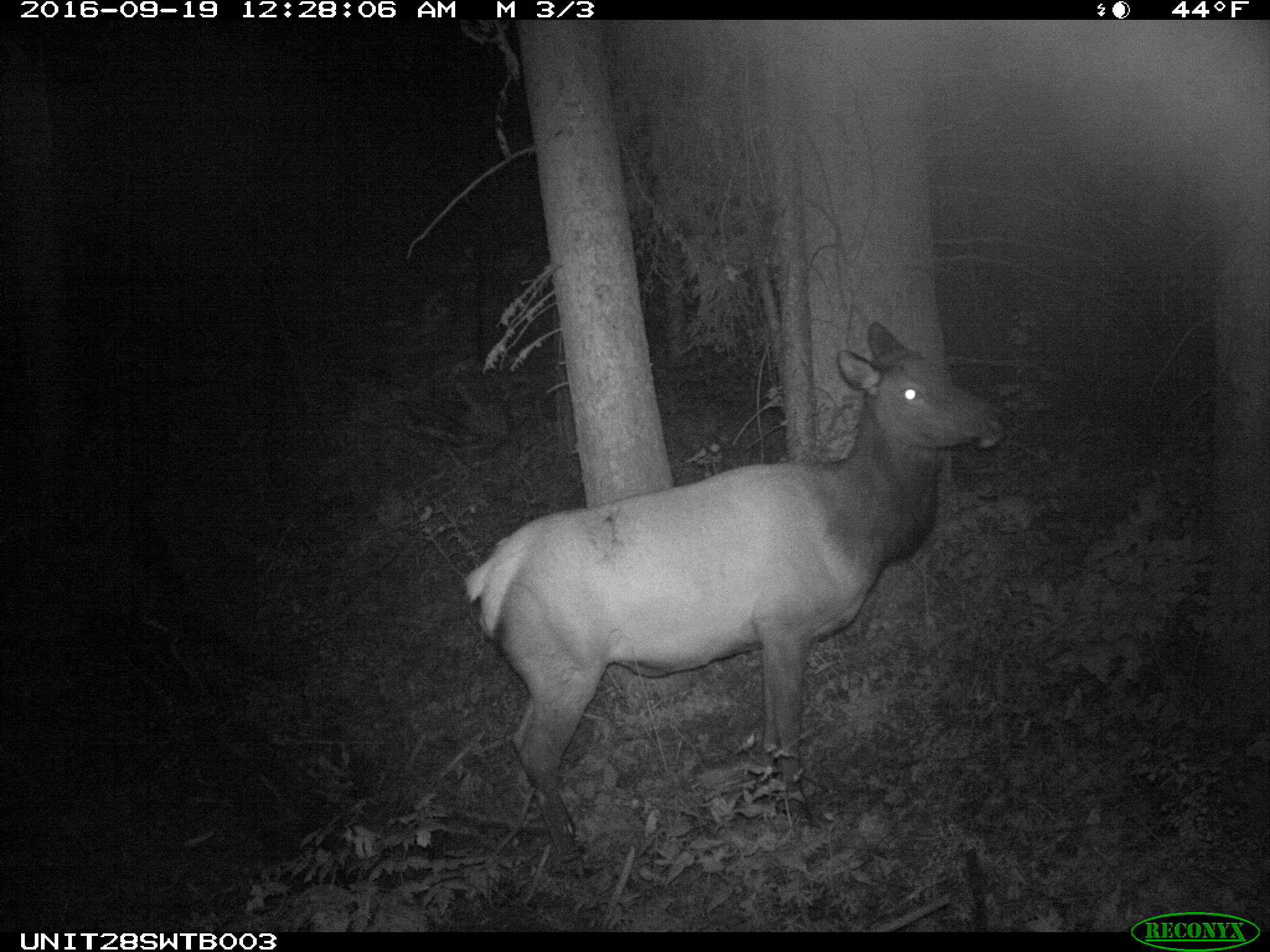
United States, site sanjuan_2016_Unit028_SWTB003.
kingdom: Animalia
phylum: Chordata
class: Mammalia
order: Artiodactyla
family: Cervidae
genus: Cervus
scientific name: Cervus elaphus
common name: red deer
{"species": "Cervus elaphus (red deer)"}